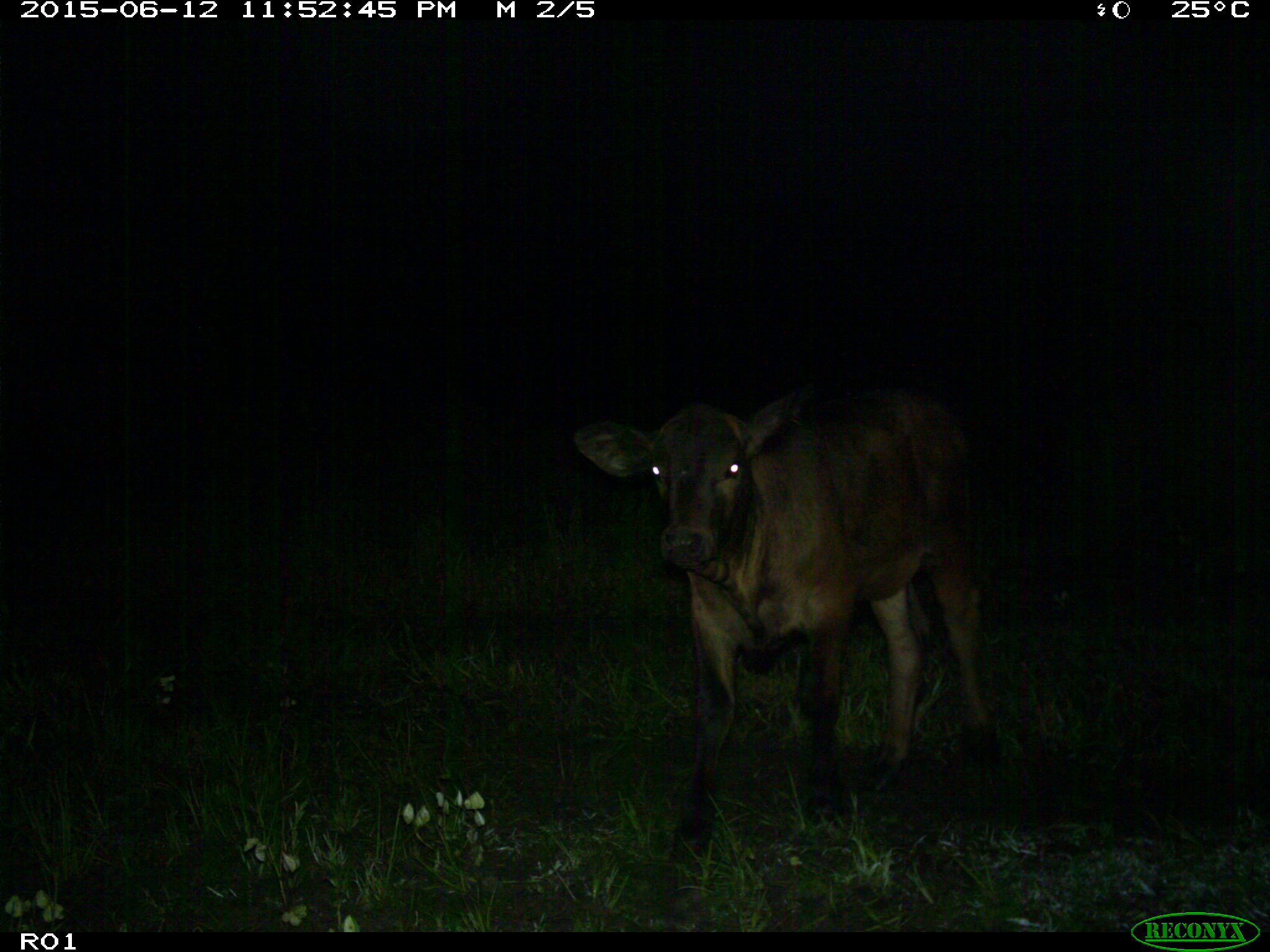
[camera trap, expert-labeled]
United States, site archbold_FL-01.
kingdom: Animalia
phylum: Chordata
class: Mammalia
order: Artiodactyla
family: Bovidae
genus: Bos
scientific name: Bos taurus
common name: domestic cow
Bos taurus (domestic cow).